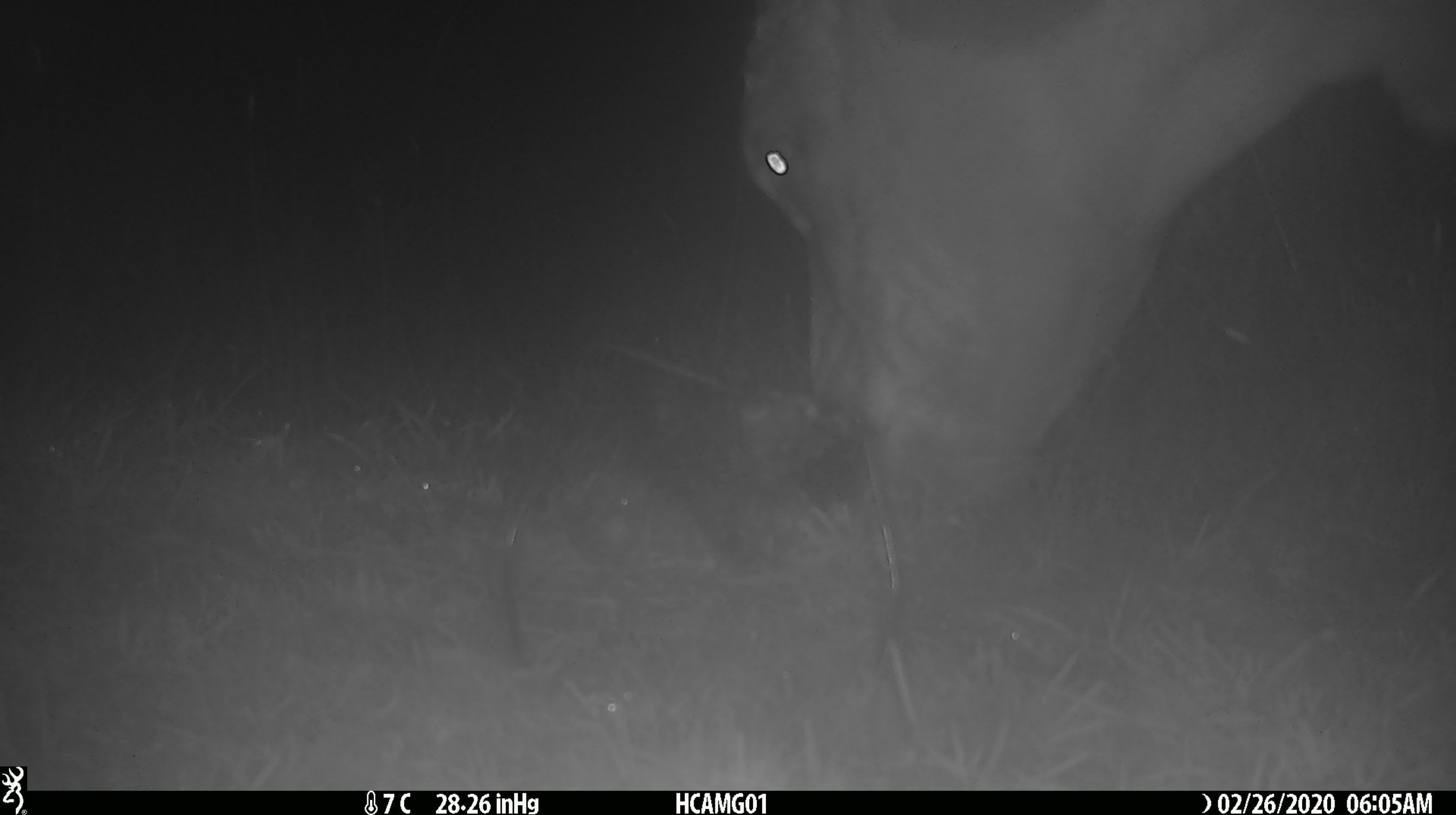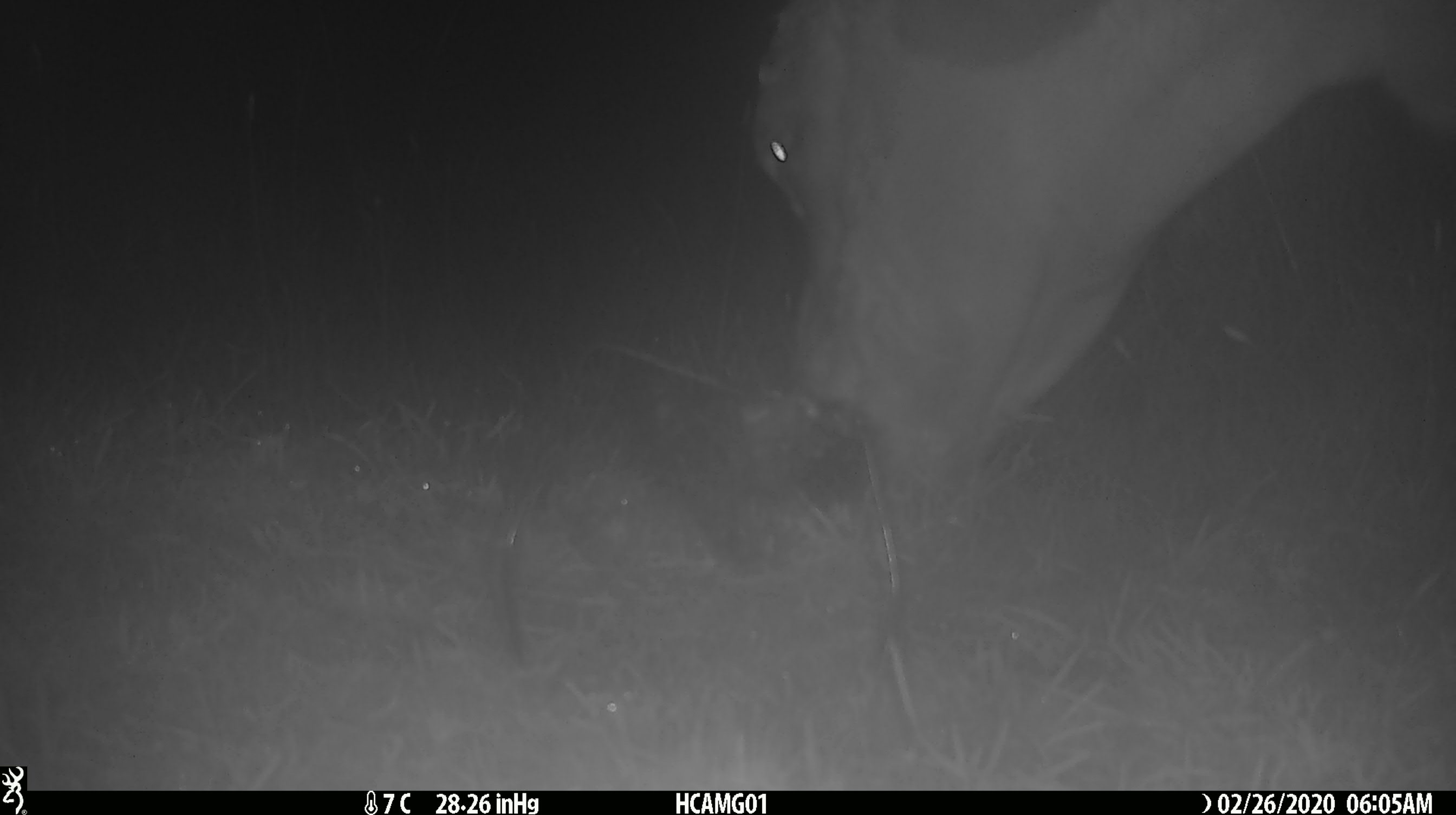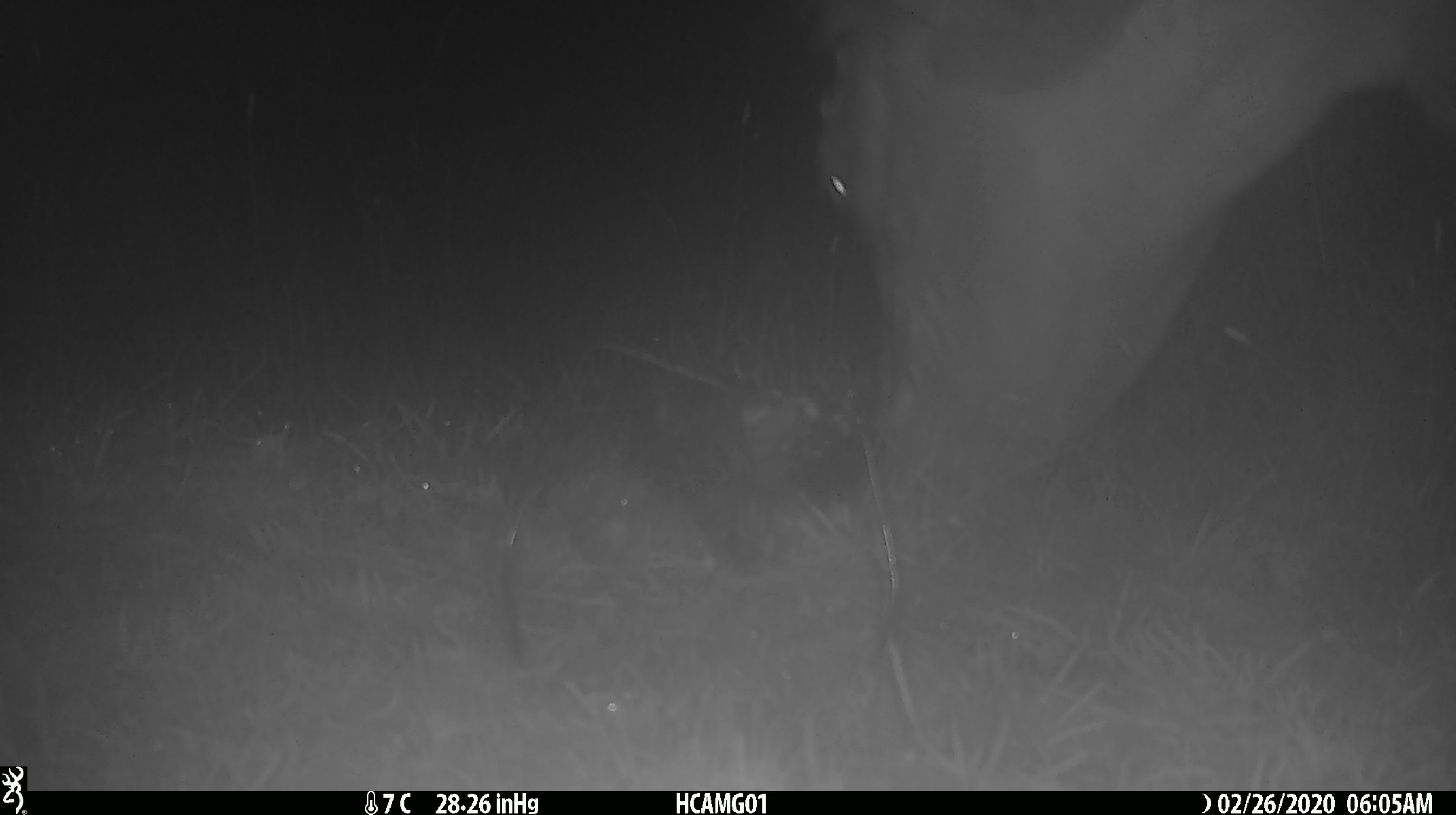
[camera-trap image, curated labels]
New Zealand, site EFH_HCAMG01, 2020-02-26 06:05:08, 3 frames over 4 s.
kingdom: Animalia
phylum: Chordata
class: Mammalia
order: Artiodactyla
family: Bovidae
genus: Bos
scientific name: Bos taurus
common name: domestic cow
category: cow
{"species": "cow (domestic cow) (Bos taurus)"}